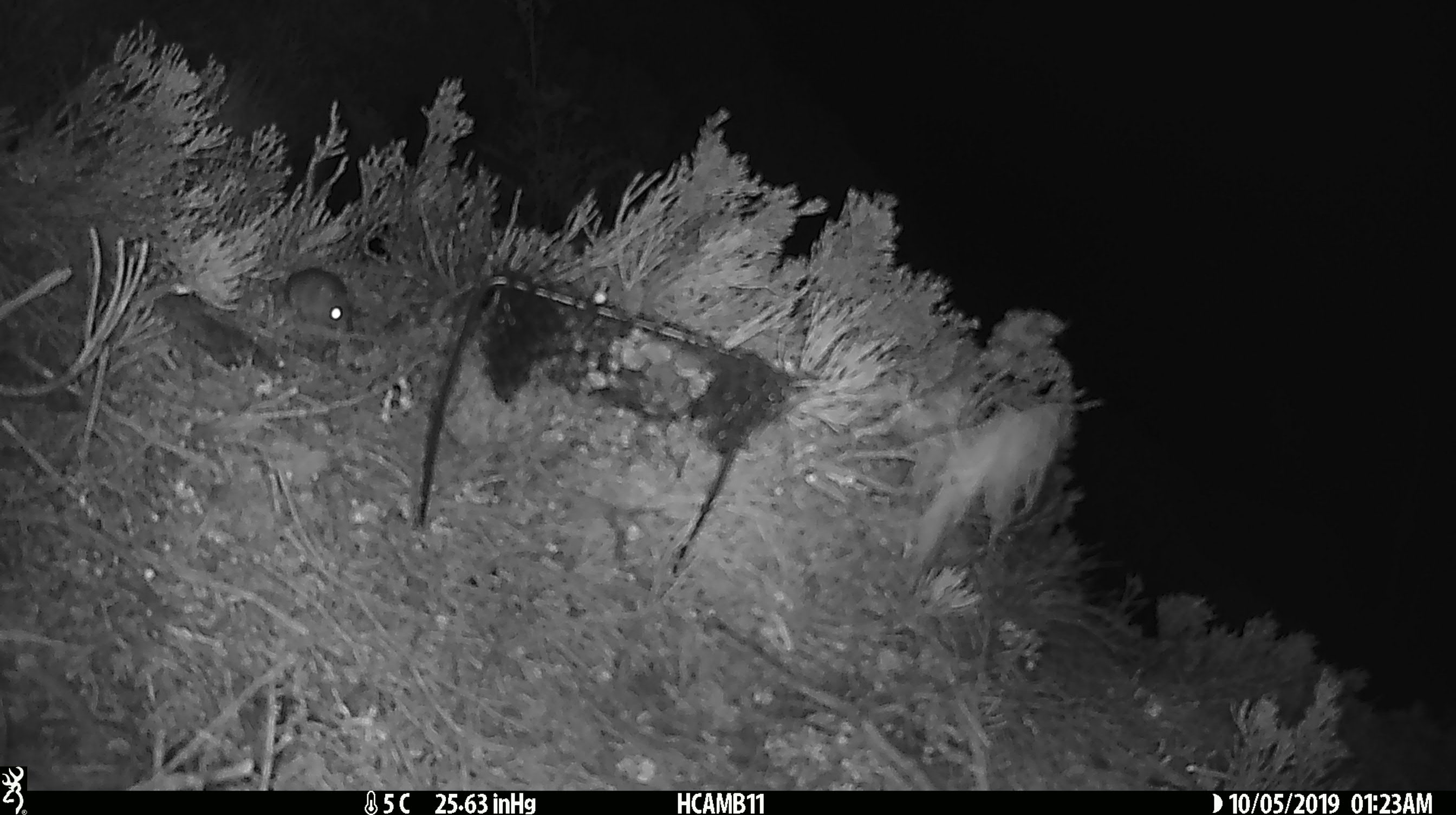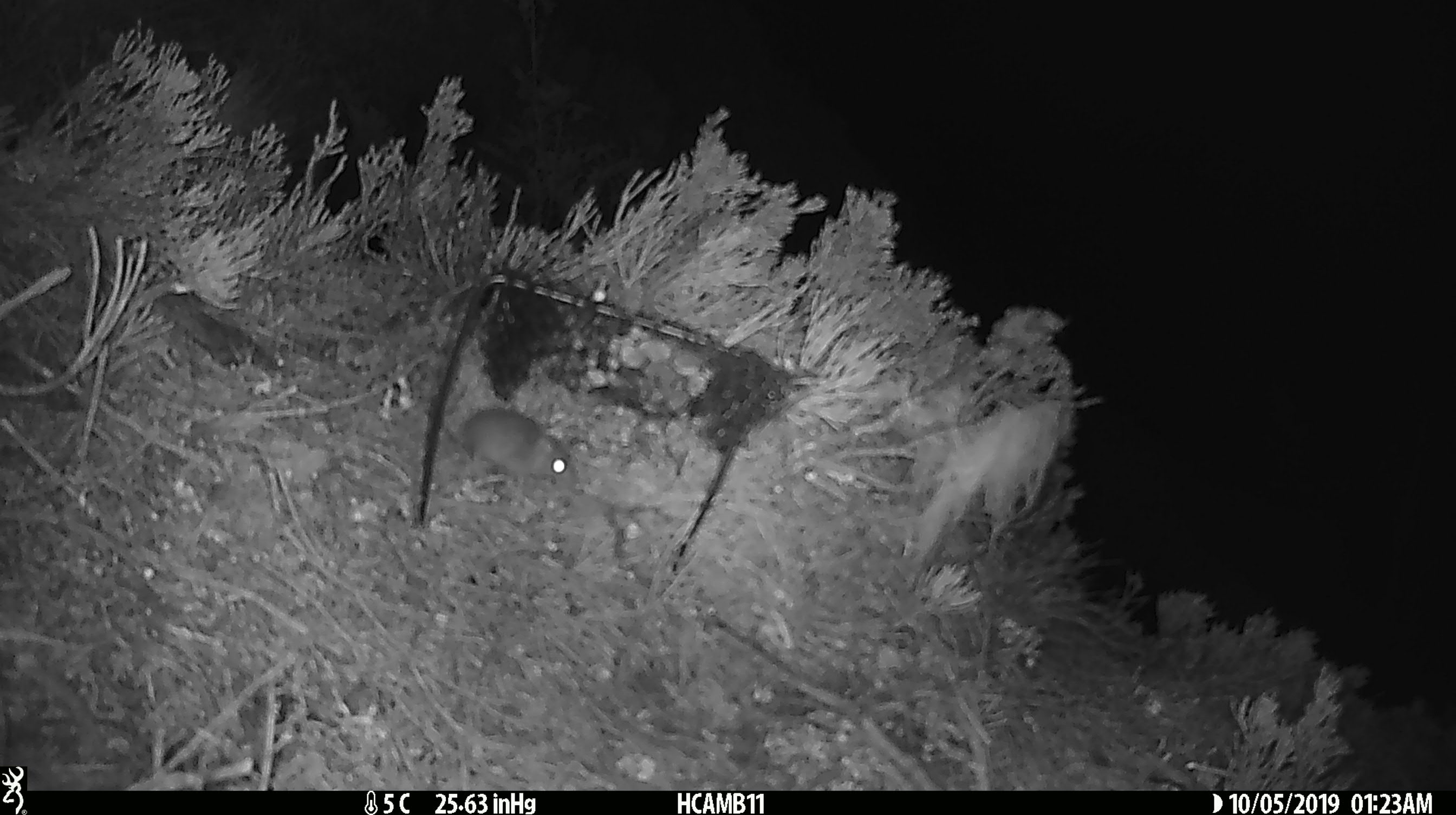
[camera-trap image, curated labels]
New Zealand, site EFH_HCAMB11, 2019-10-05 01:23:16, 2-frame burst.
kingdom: Animalia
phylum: Chordata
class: Mammalia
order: Rodentia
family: Muridae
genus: Mus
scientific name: Mus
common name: mouse